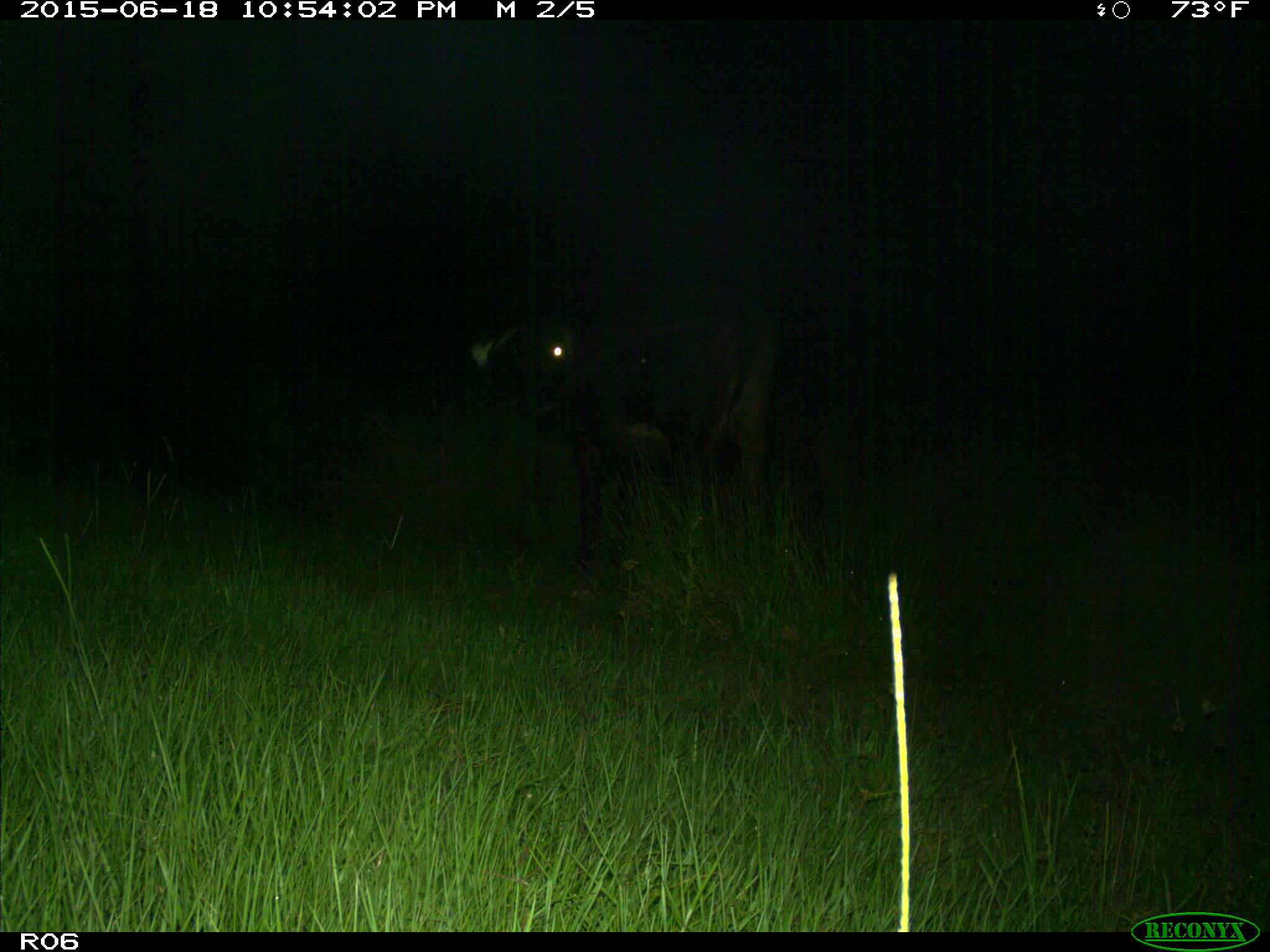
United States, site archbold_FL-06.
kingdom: Animalia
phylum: Chordata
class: Mammalia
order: Artiodactyla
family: Bovidae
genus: Bos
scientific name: Bos taurus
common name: domestic cow